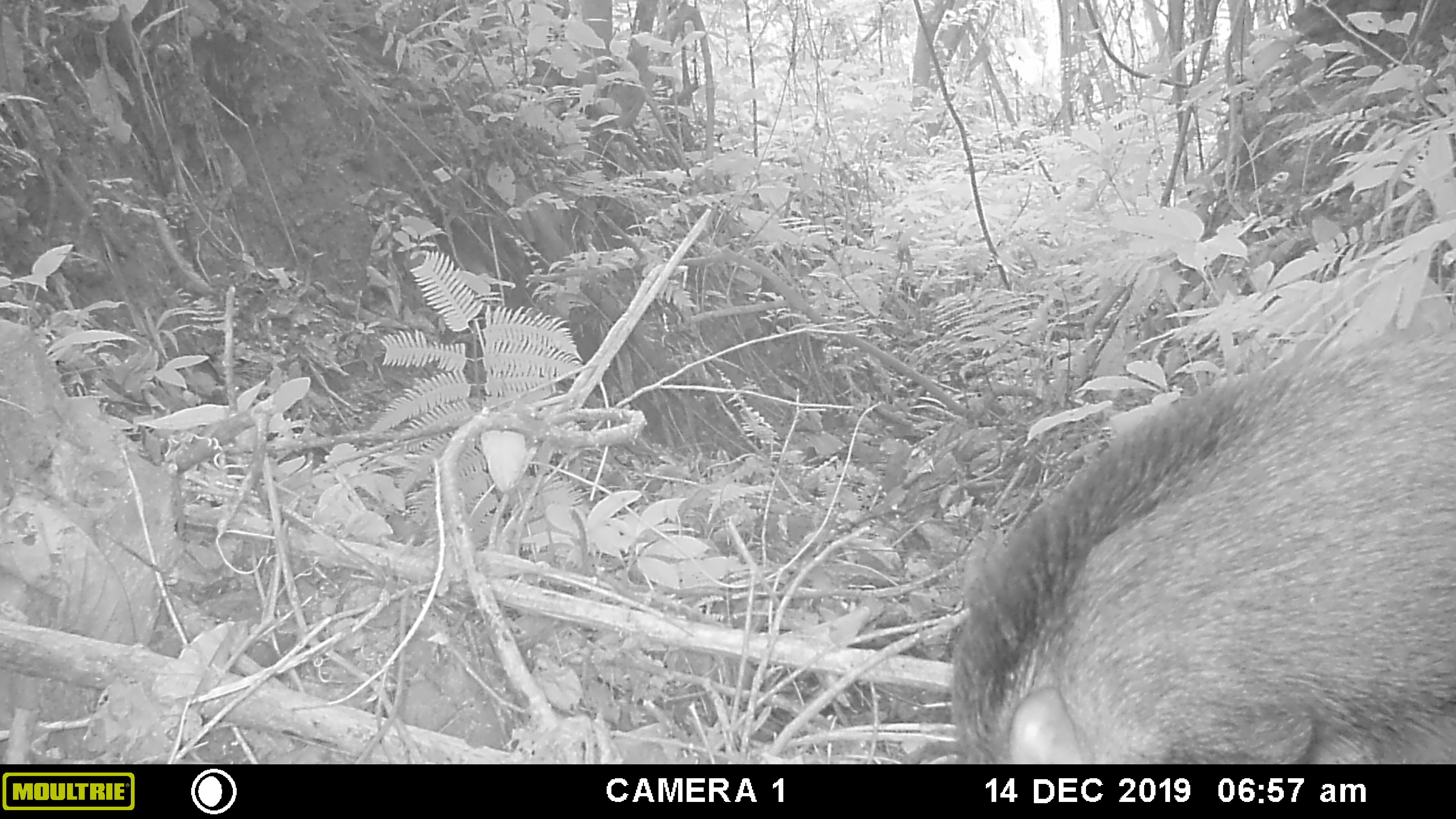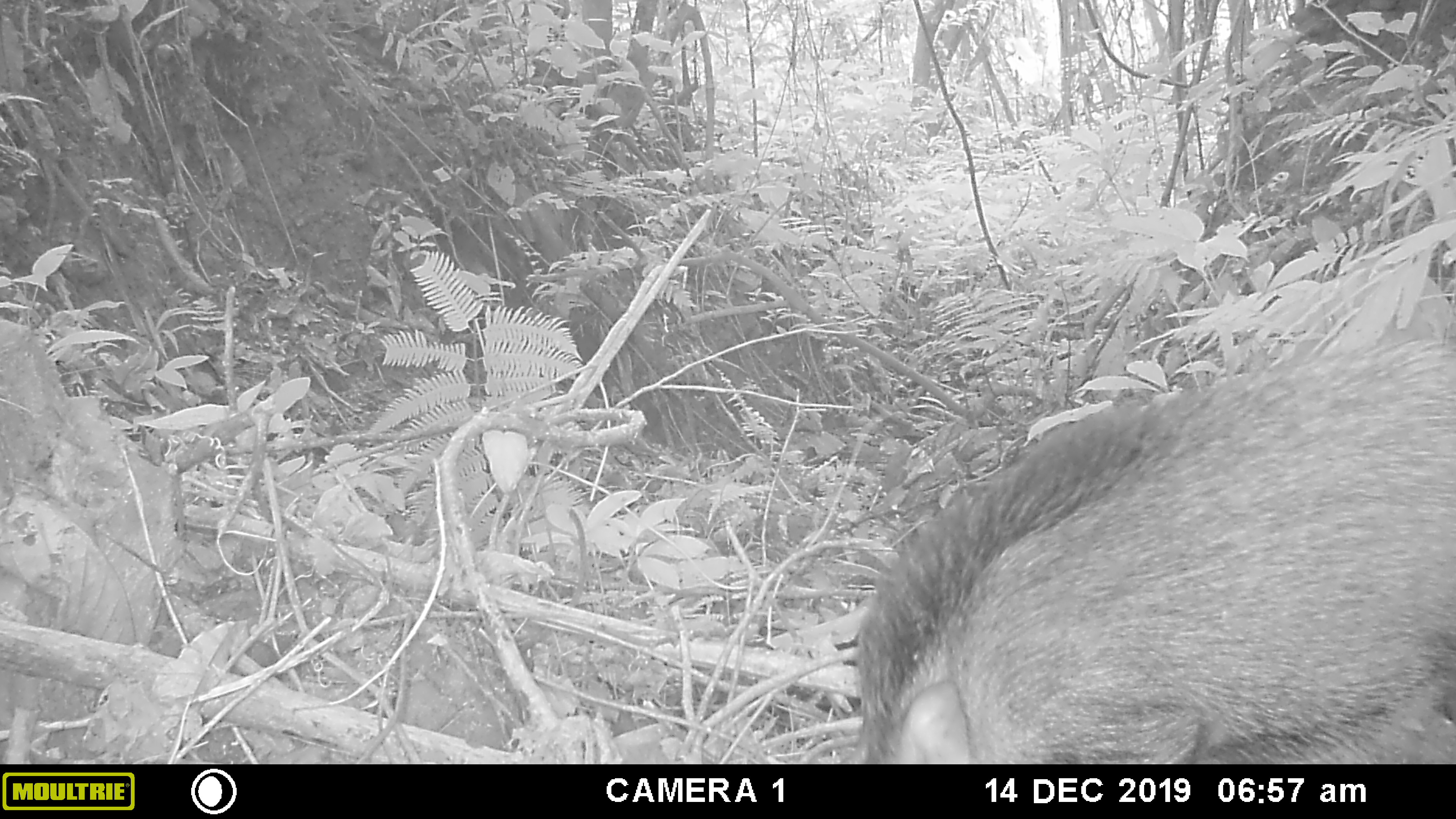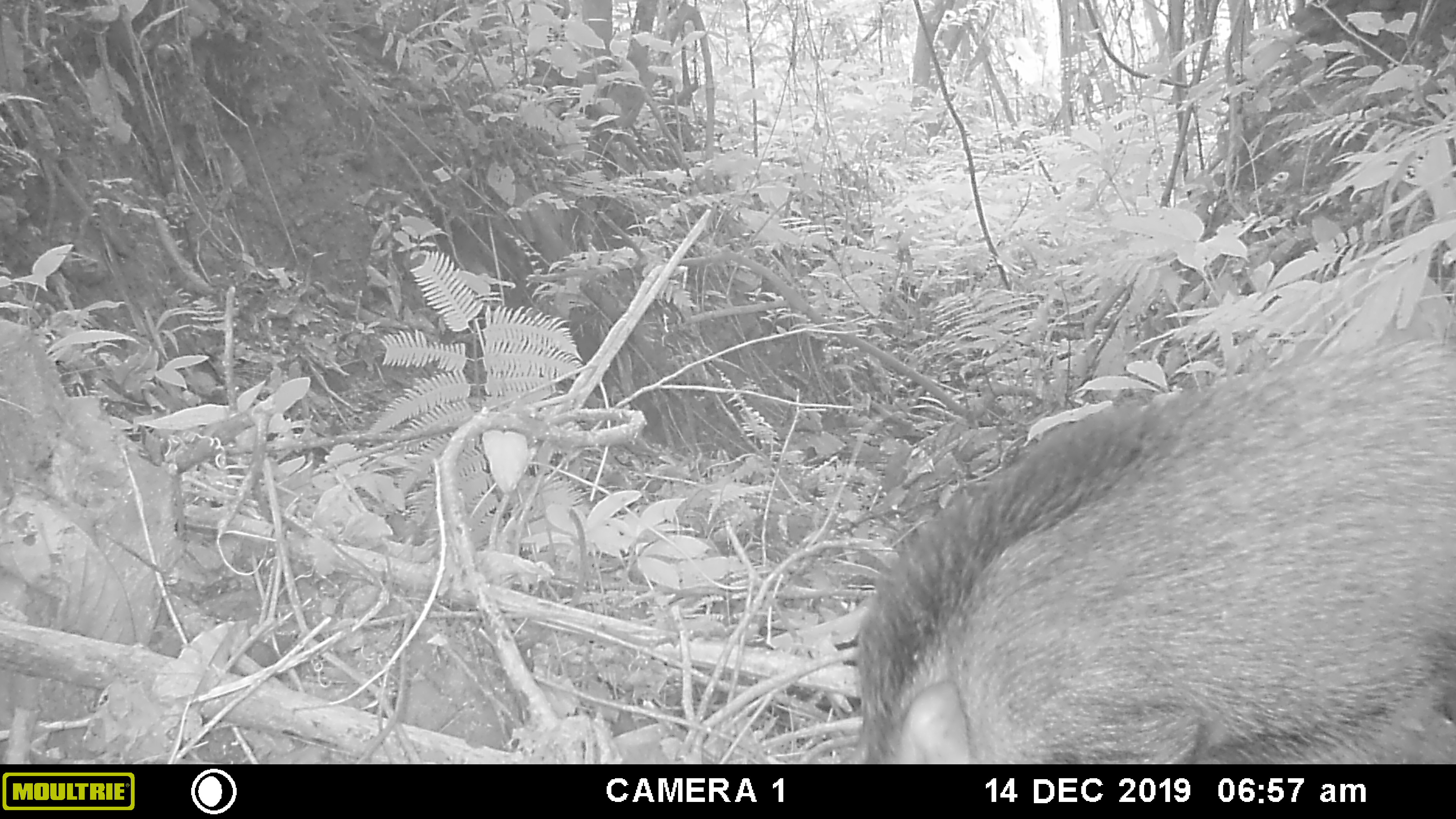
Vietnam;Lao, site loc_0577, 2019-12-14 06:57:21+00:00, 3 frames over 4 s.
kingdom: Animalia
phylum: Chordata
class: Mammalia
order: Artiodactyla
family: Suidae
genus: Sus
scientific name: Sus scrofa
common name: eurasian wild pig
Eurasian wild pig (Sus scrofa). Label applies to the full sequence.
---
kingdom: Animalia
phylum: Chordata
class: Aves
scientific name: Aves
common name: bird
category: unidentified bird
Unidentified bird (bird) (Aves). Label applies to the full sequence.